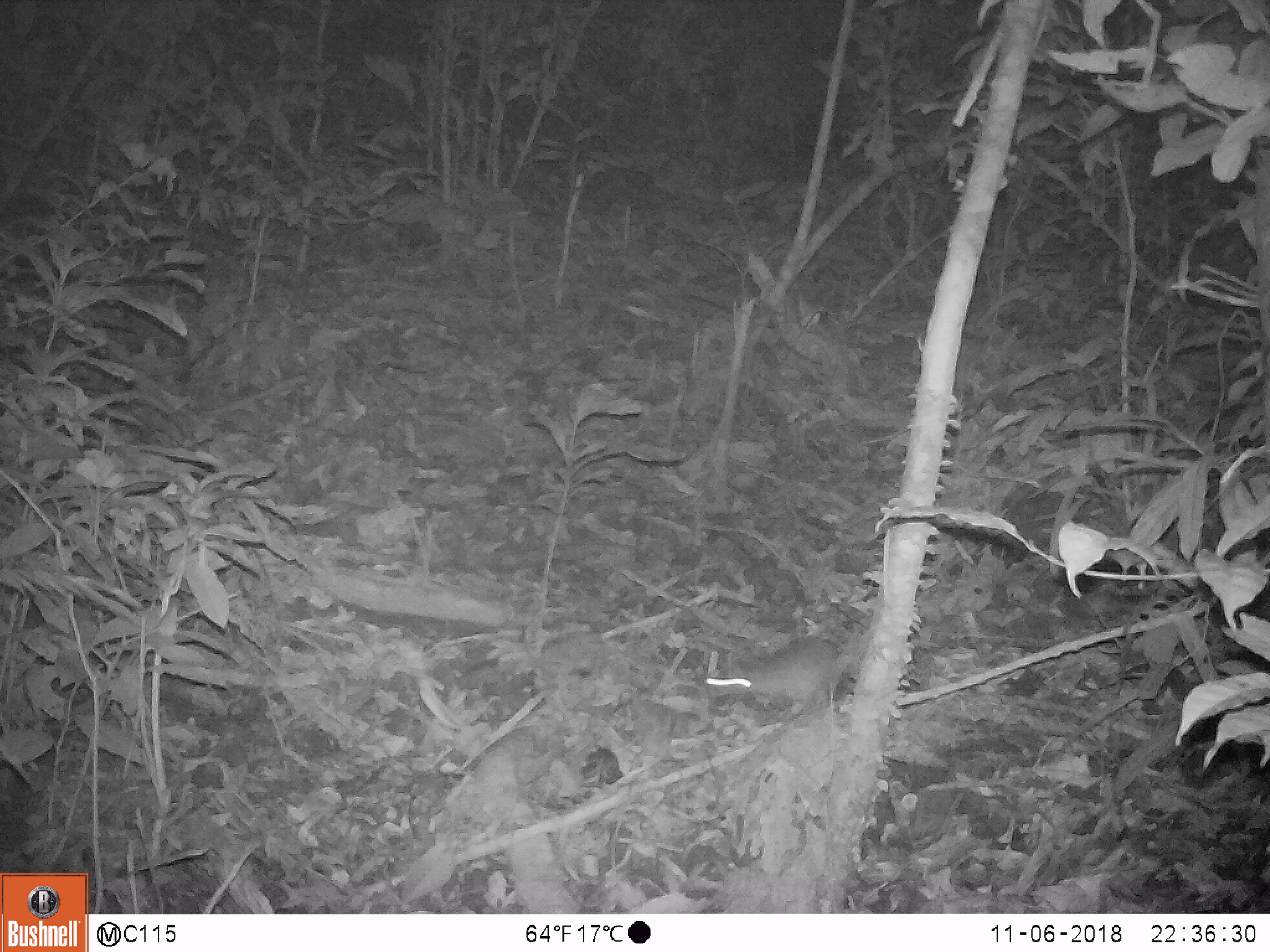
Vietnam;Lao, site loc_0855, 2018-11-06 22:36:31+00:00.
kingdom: Animalia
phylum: Chordata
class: Mammalia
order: Rodentia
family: Muridae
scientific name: Muridae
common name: old-world mice and rats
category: unidentified murid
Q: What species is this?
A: Unidentified murid (old-world mice and rats) (Muridae).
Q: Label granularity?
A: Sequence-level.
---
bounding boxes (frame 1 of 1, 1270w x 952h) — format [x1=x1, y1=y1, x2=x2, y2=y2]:
unidentified murid: [x1=695, y1=634, x2=854, y2=713]